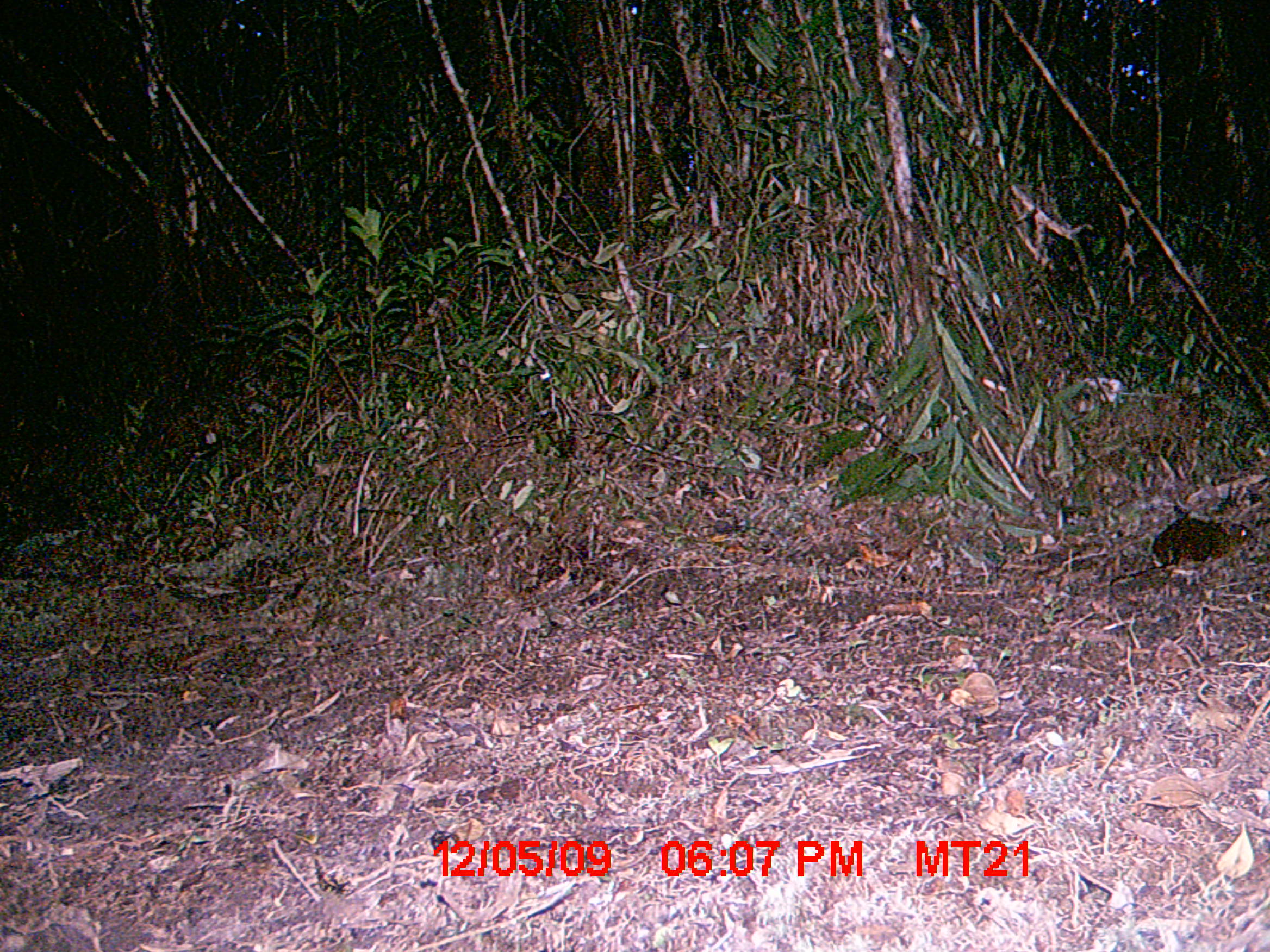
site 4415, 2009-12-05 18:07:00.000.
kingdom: Animalia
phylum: Chordata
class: Mammalia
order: Rodentia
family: Nesomyidae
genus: Hypogeomys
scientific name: Hypogeomys antimena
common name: malagasy giant rat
Hypogeomys antimena (malagasy giant rat), count 1.